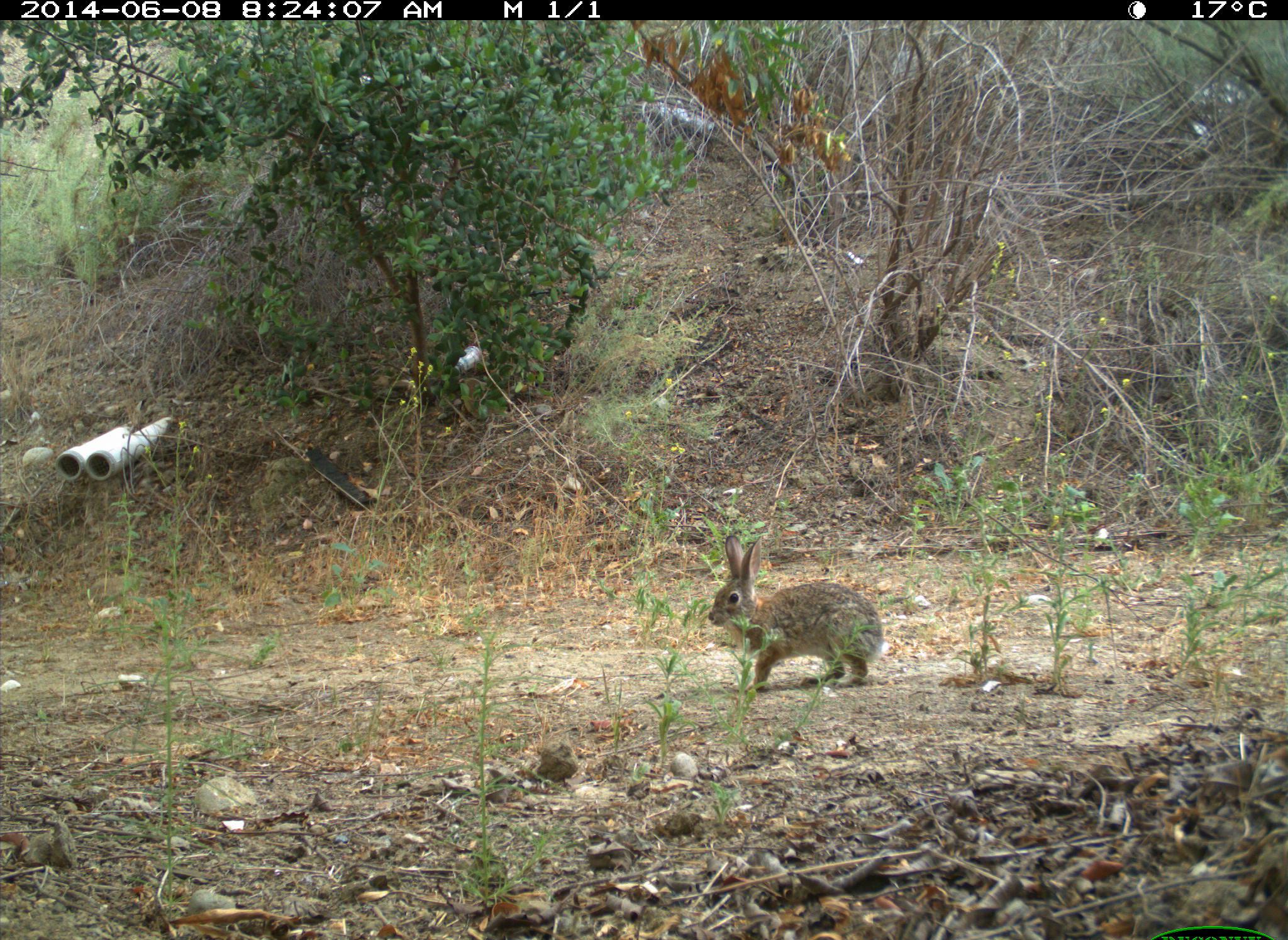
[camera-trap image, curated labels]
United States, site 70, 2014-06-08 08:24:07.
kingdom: Animalia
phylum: Chordata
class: Mammalia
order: Lagomorpha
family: Leporidae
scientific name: Leporidae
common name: rabbits and hares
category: rabbit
Rabbit (rabbits and hares) (Leporidae).